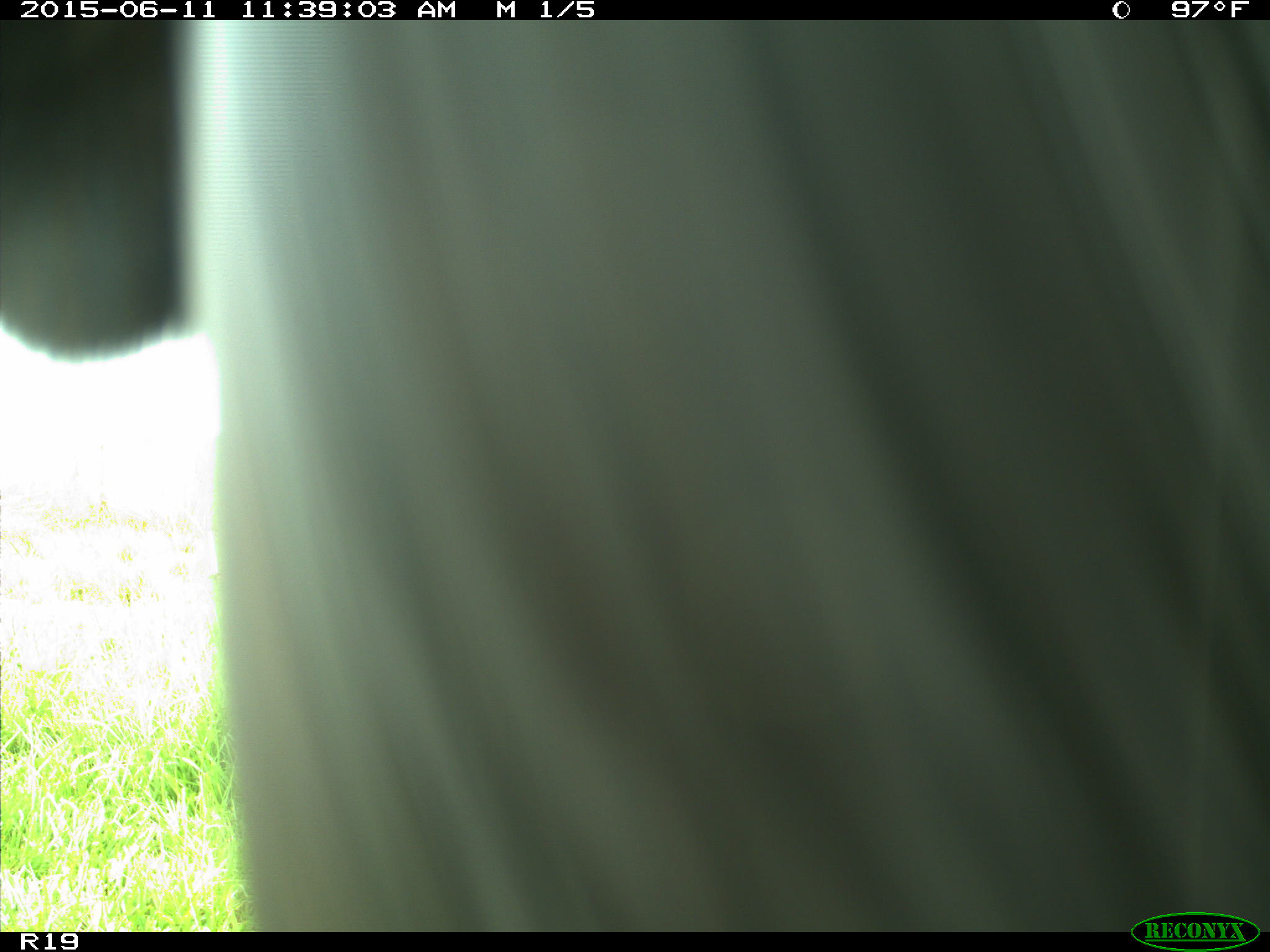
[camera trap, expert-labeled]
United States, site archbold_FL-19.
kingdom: Animalia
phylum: Chordata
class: Mammalia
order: Artiodactyla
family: Bovidae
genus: Bos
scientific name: Bos taurus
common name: domestic cow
Bos taurus (domestic cow).